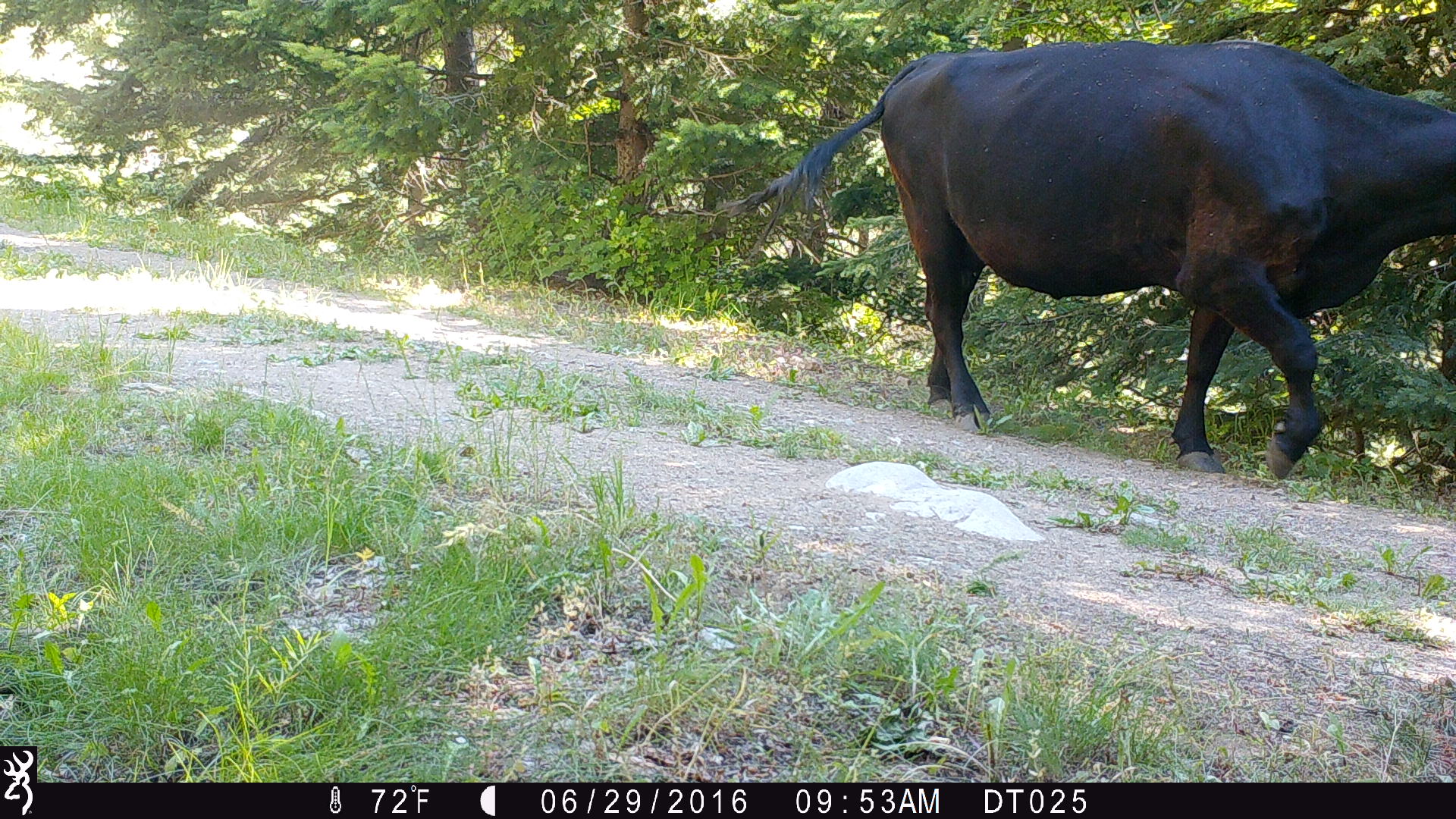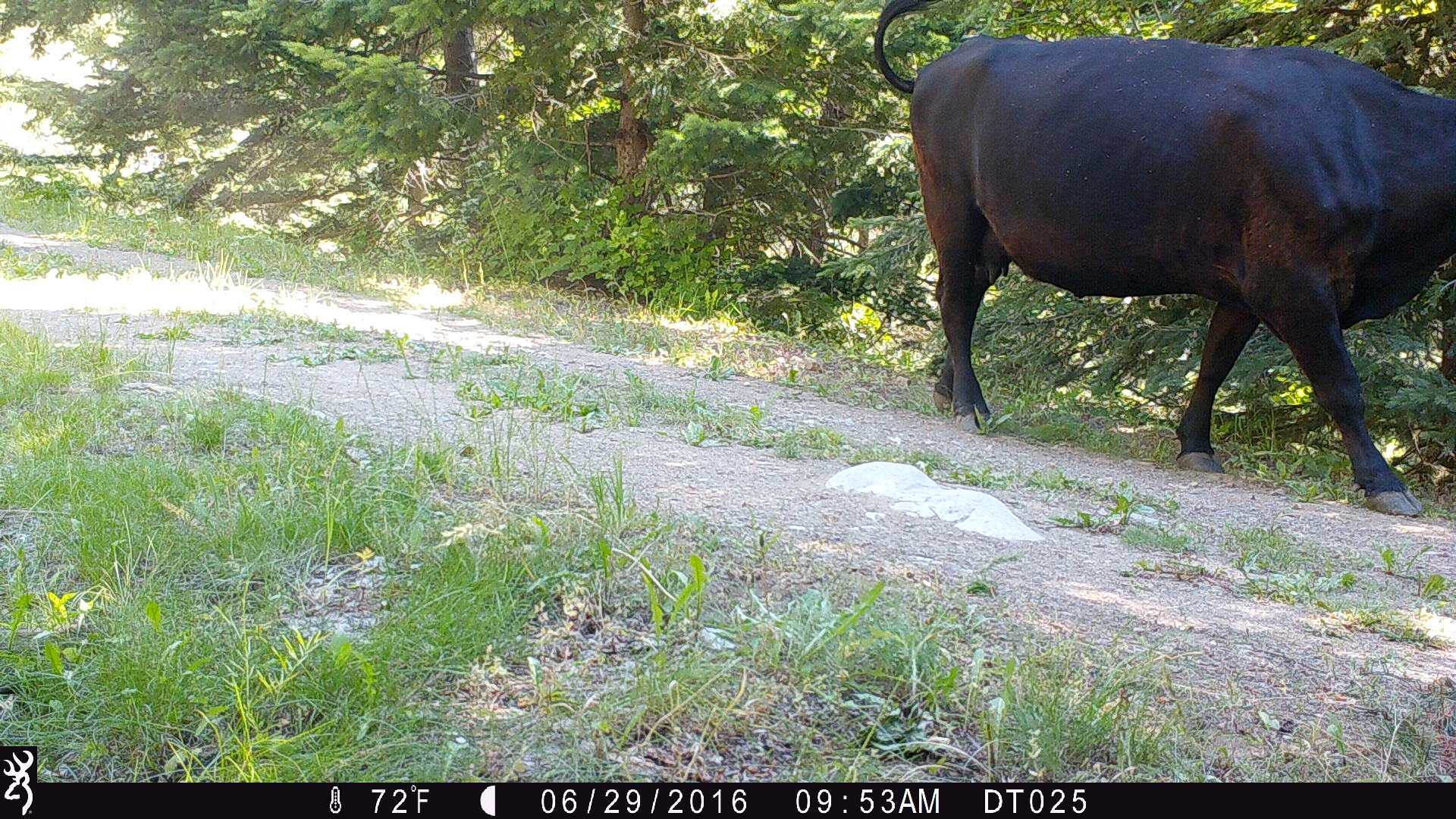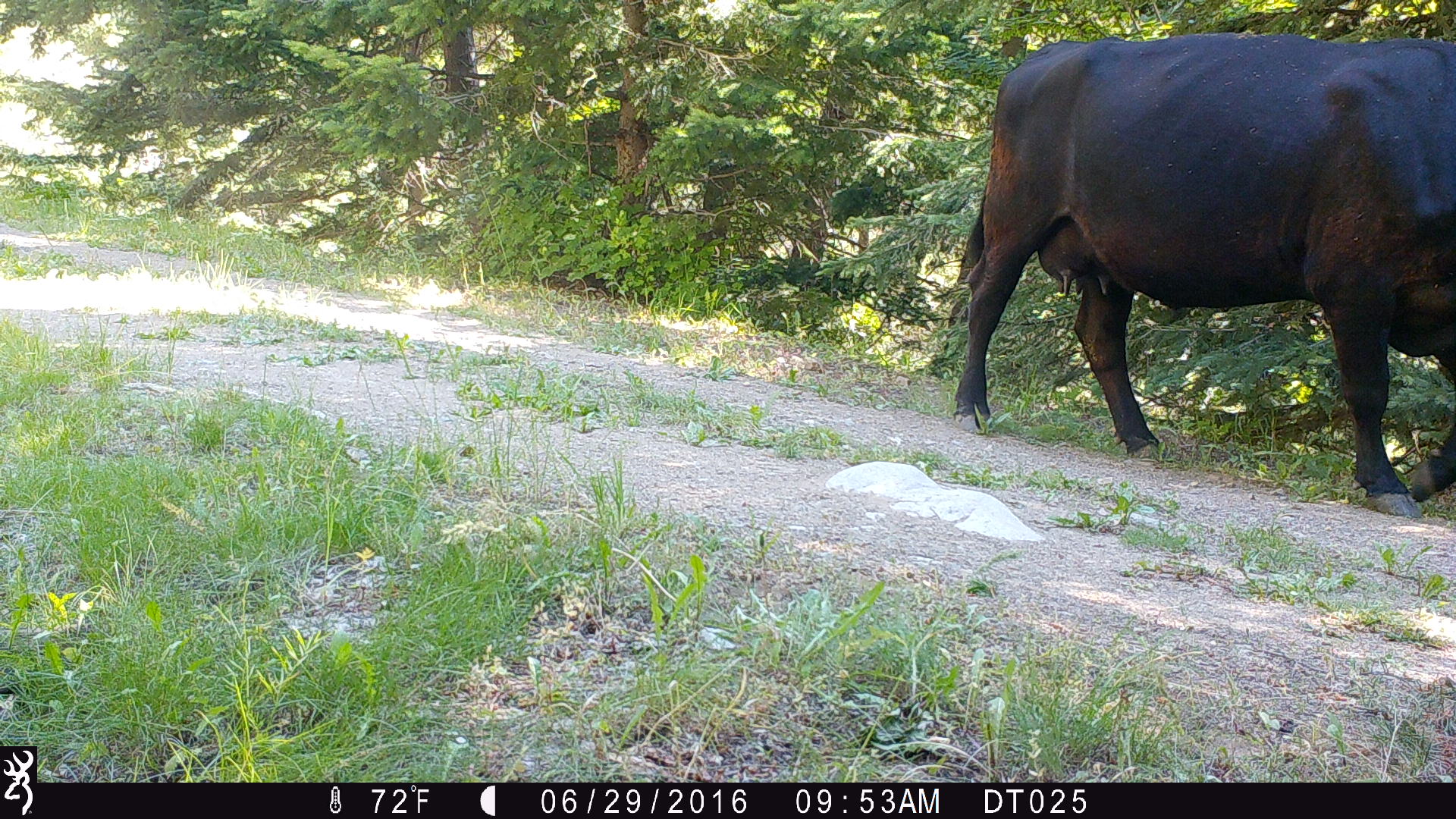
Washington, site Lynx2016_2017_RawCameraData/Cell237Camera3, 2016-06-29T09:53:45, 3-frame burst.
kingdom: Animalia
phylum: Chordata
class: Mammalia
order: Artiodactyla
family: Bovidae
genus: Bos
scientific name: Bos taurus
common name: domestic cattle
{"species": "domestic cattle (Bos taurus)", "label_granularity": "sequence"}